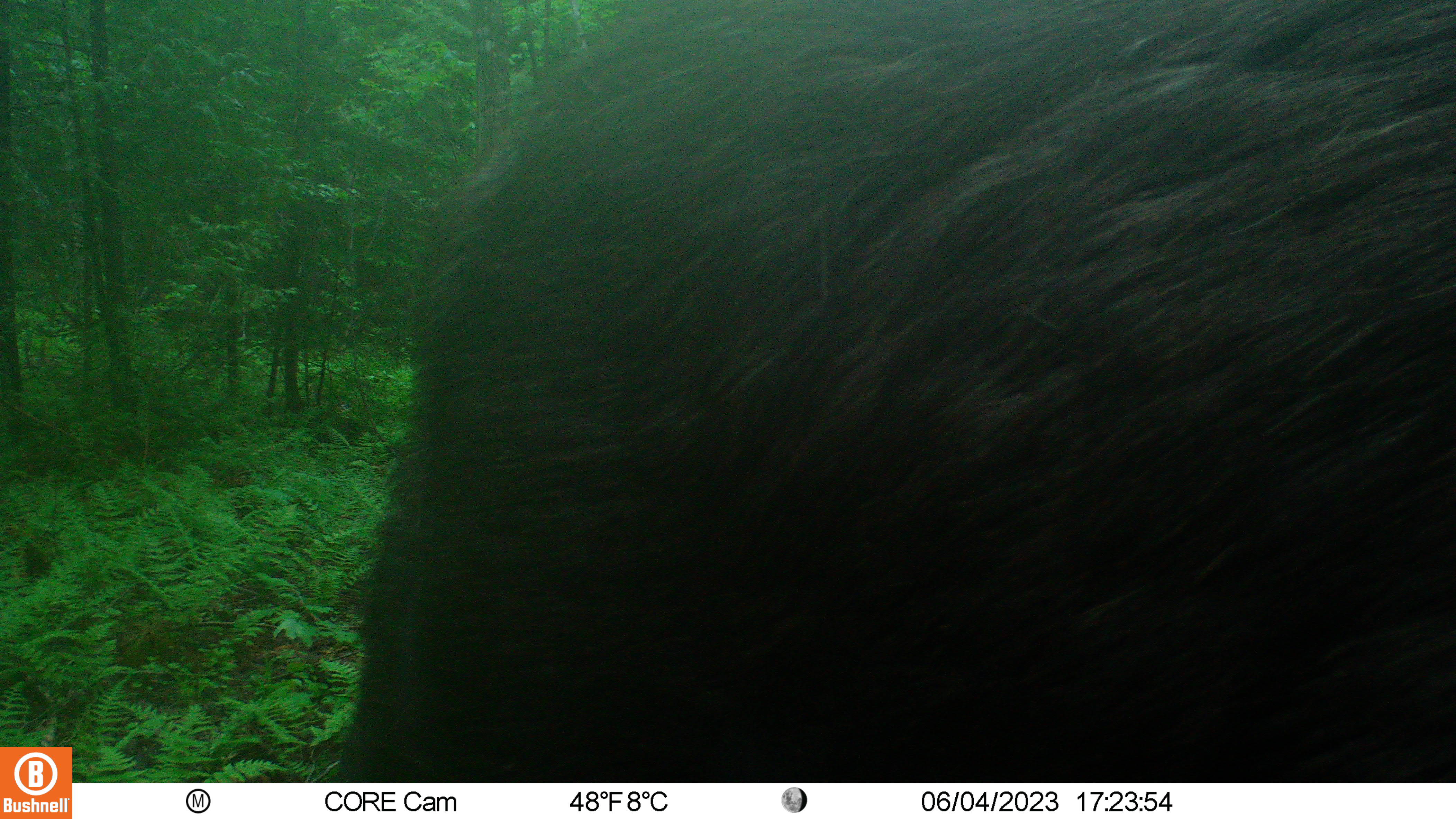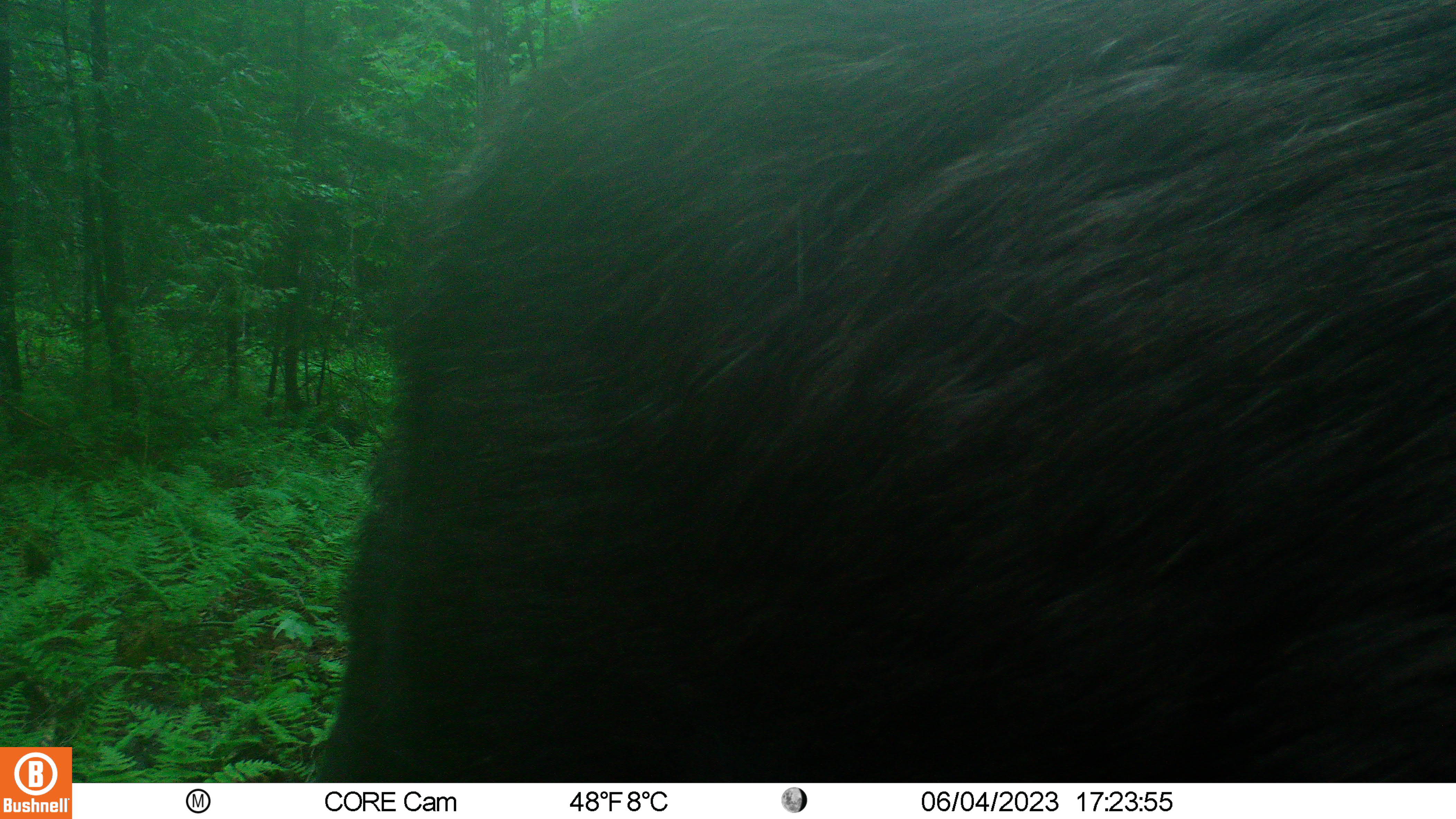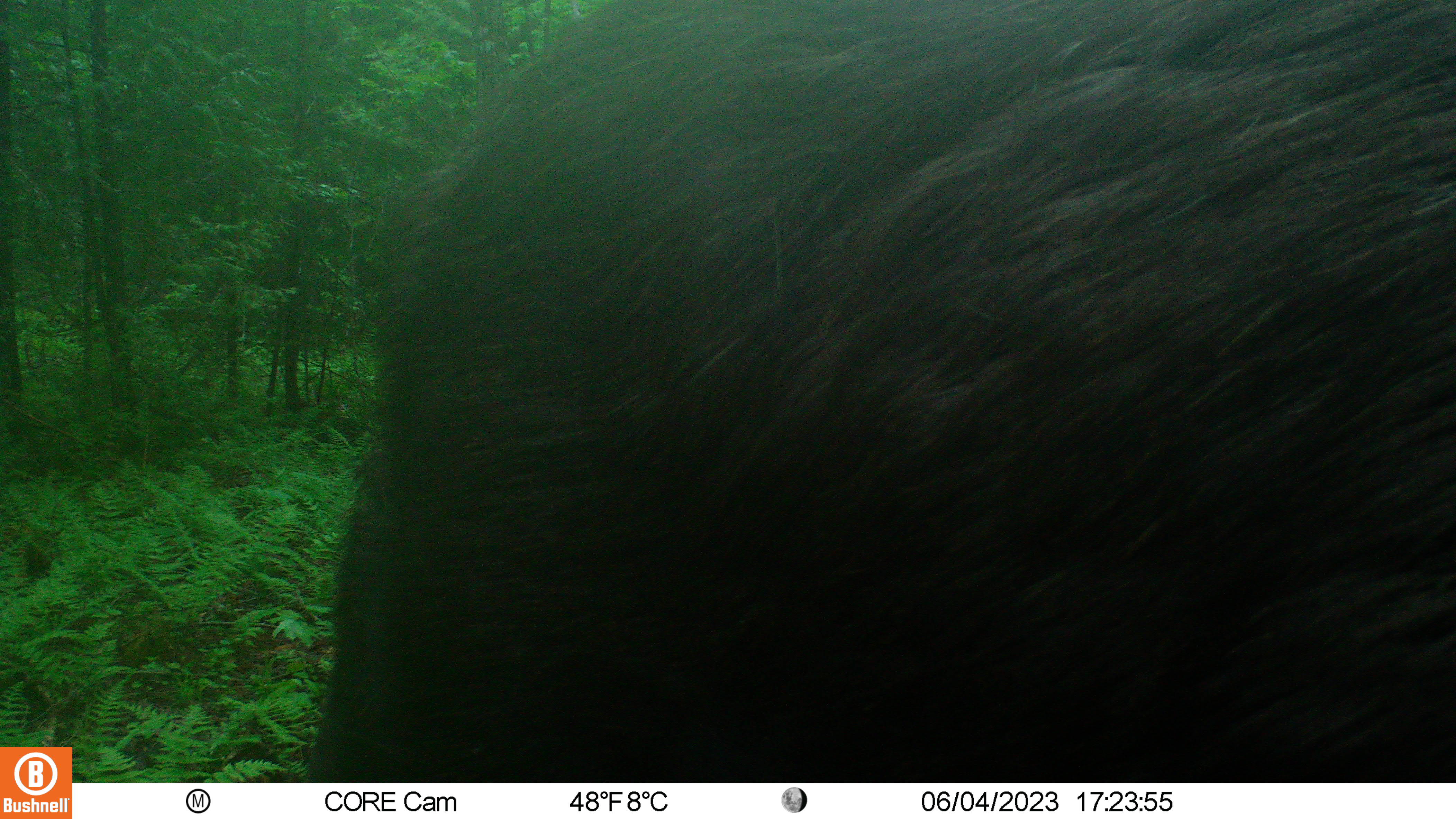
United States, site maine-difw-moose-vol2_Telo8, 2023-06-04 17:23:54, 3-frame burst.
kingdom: Animalia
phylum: Chordata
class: Mammalia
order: Artiodactyla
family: Cervidae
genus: Alces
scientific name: Alces alces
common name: moose